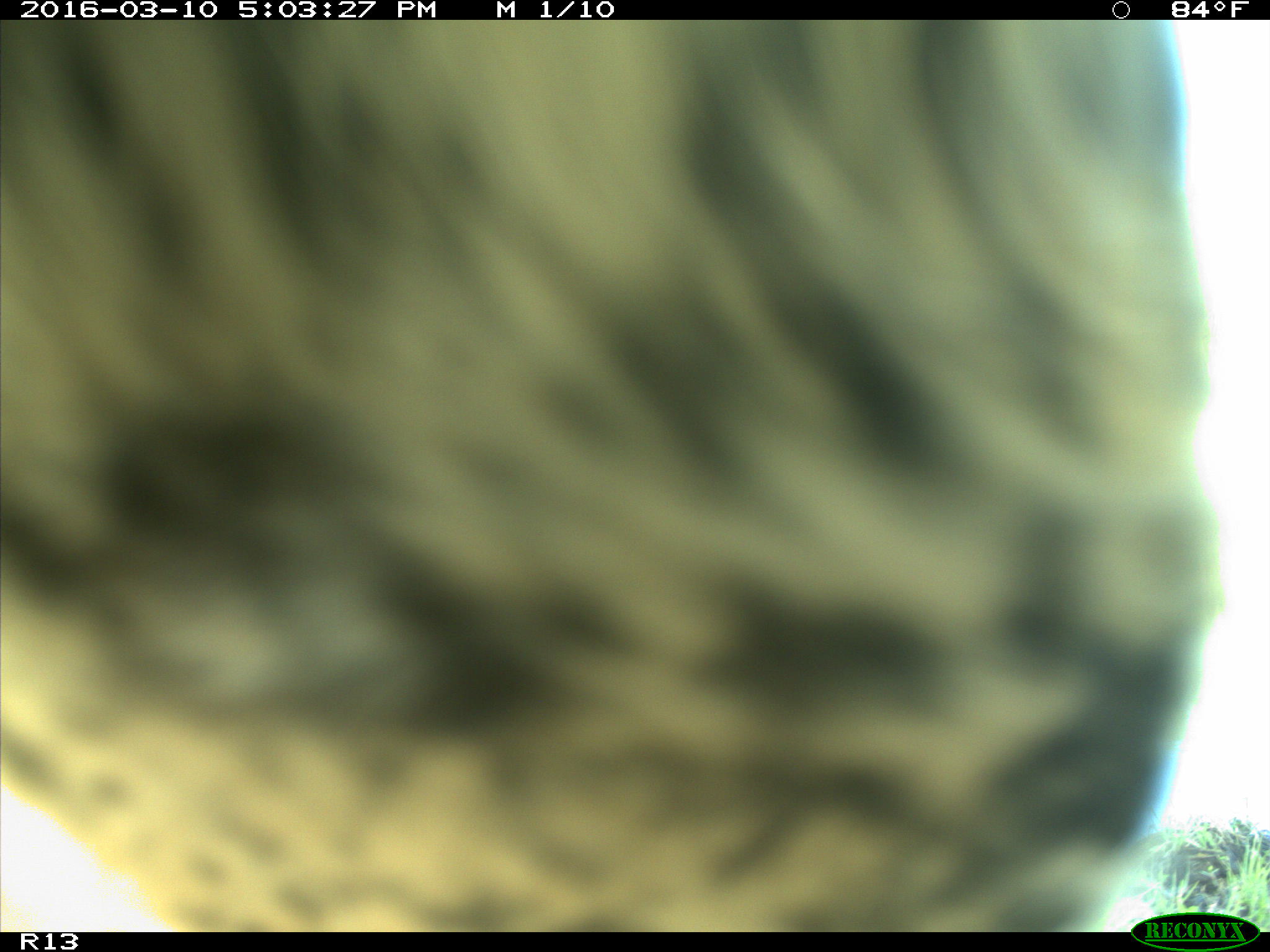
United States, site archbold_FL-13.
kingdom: Animalia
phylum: Chordata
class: Mammalia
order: Artiodactyla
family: Bovidae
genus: Bos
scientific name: Bos taurus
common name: domestic cow